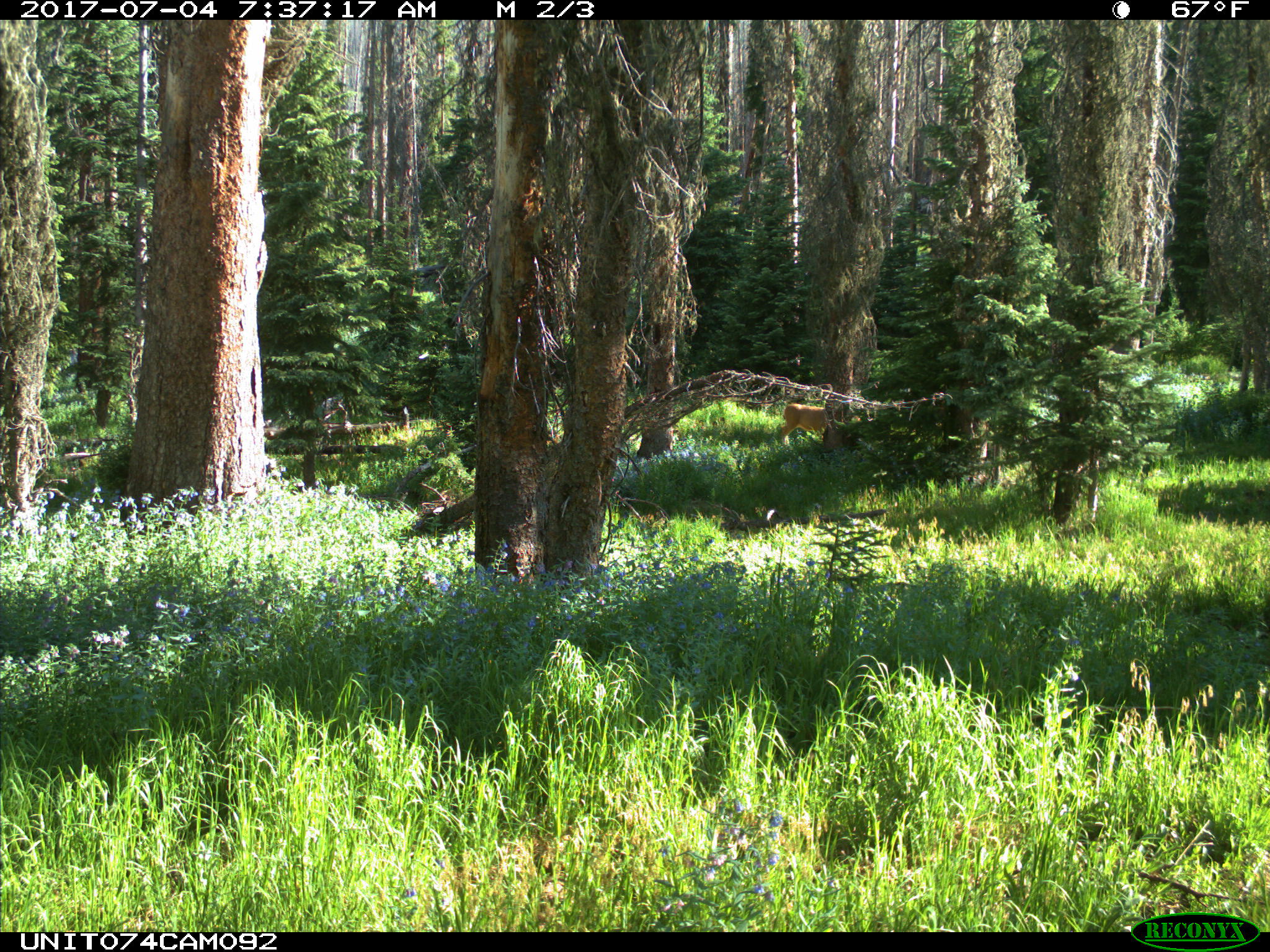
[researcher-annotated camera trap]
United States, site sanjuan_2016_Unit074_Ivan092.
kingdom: Animalia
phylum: Chordata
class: Mammalia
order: Artiodactyla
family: Cervidae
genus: Odocoileus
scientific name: Odocoileus hemionus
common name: mule deer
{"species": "Odocoileus hemionus (mule deer)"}